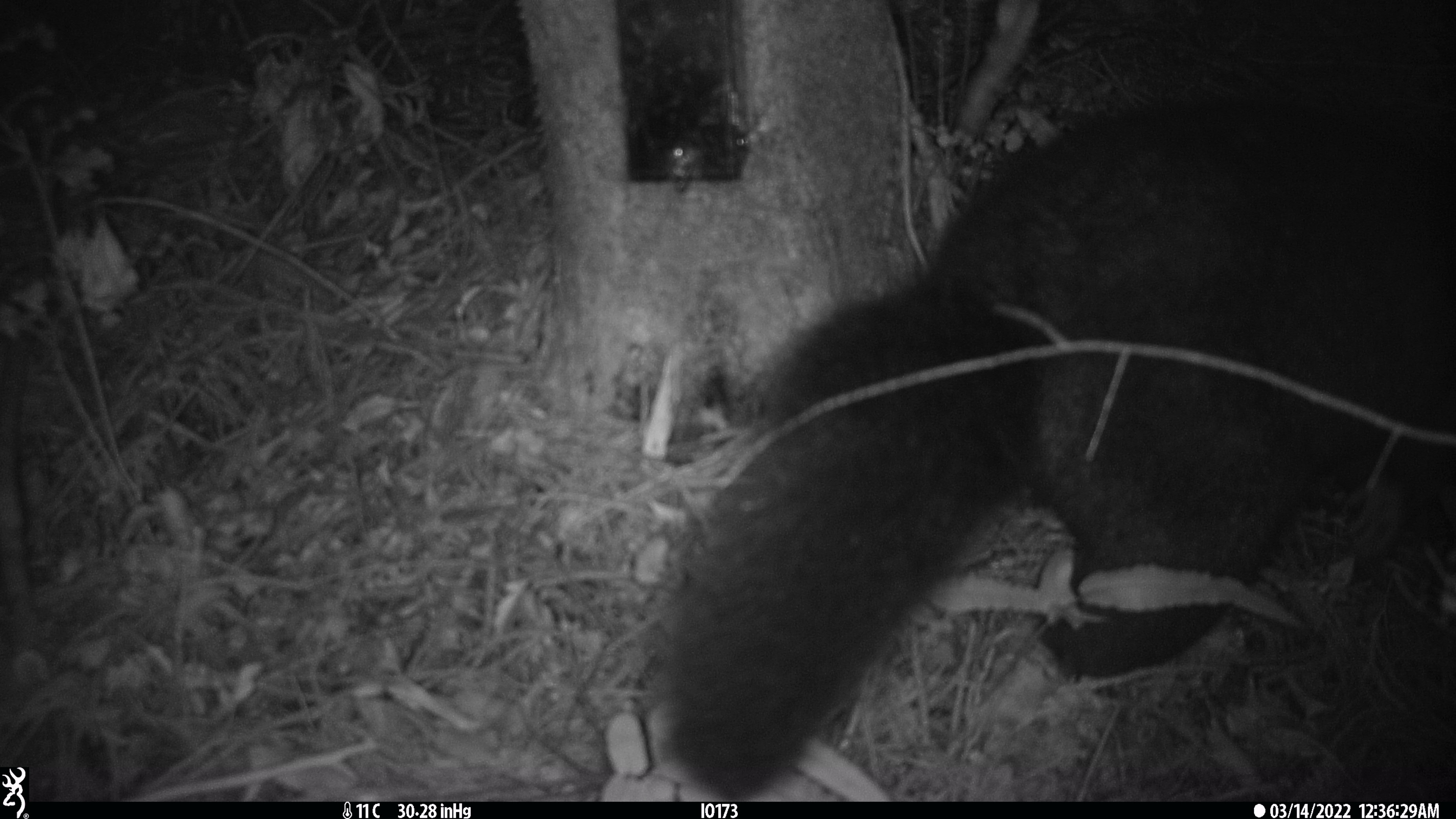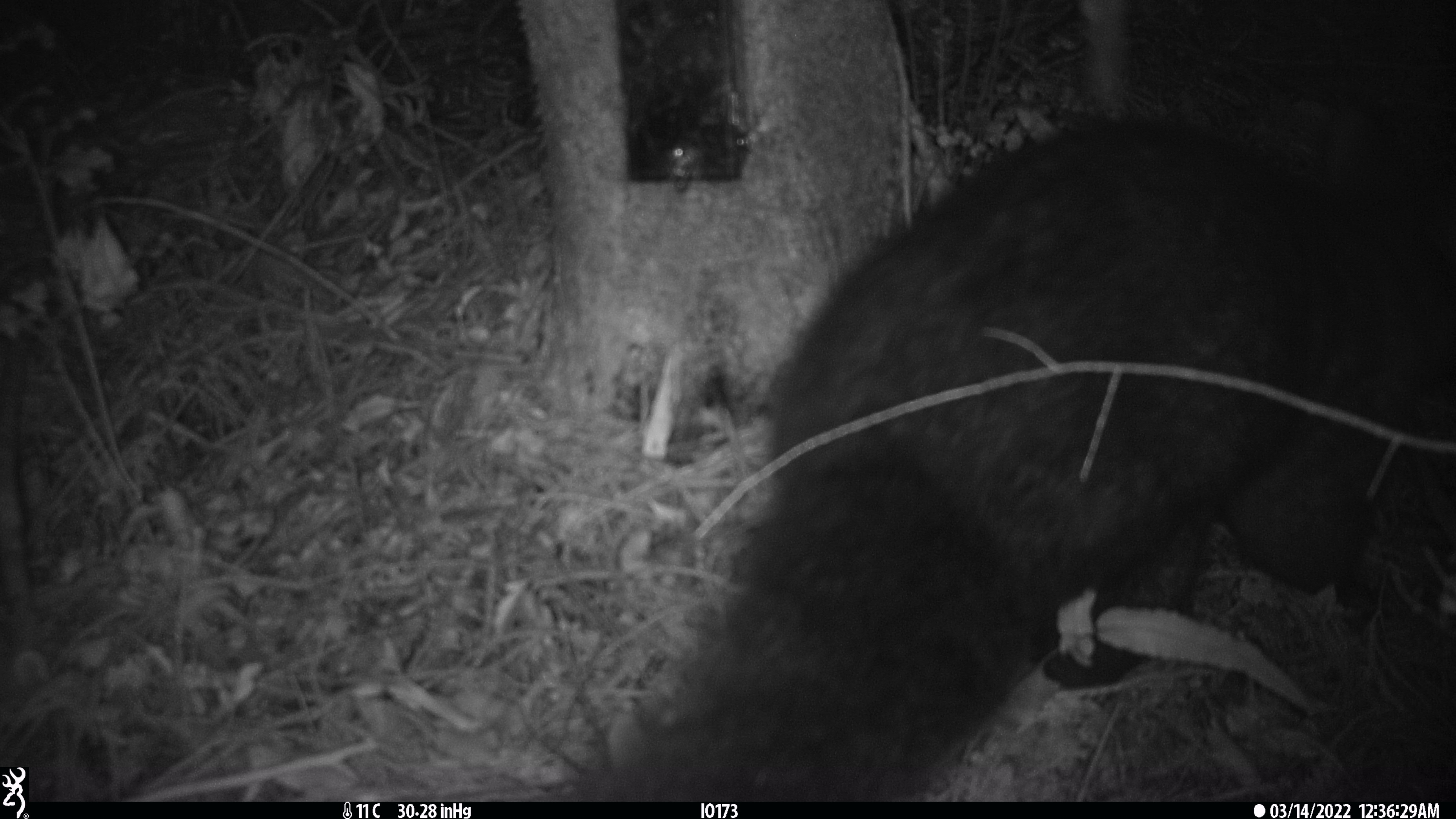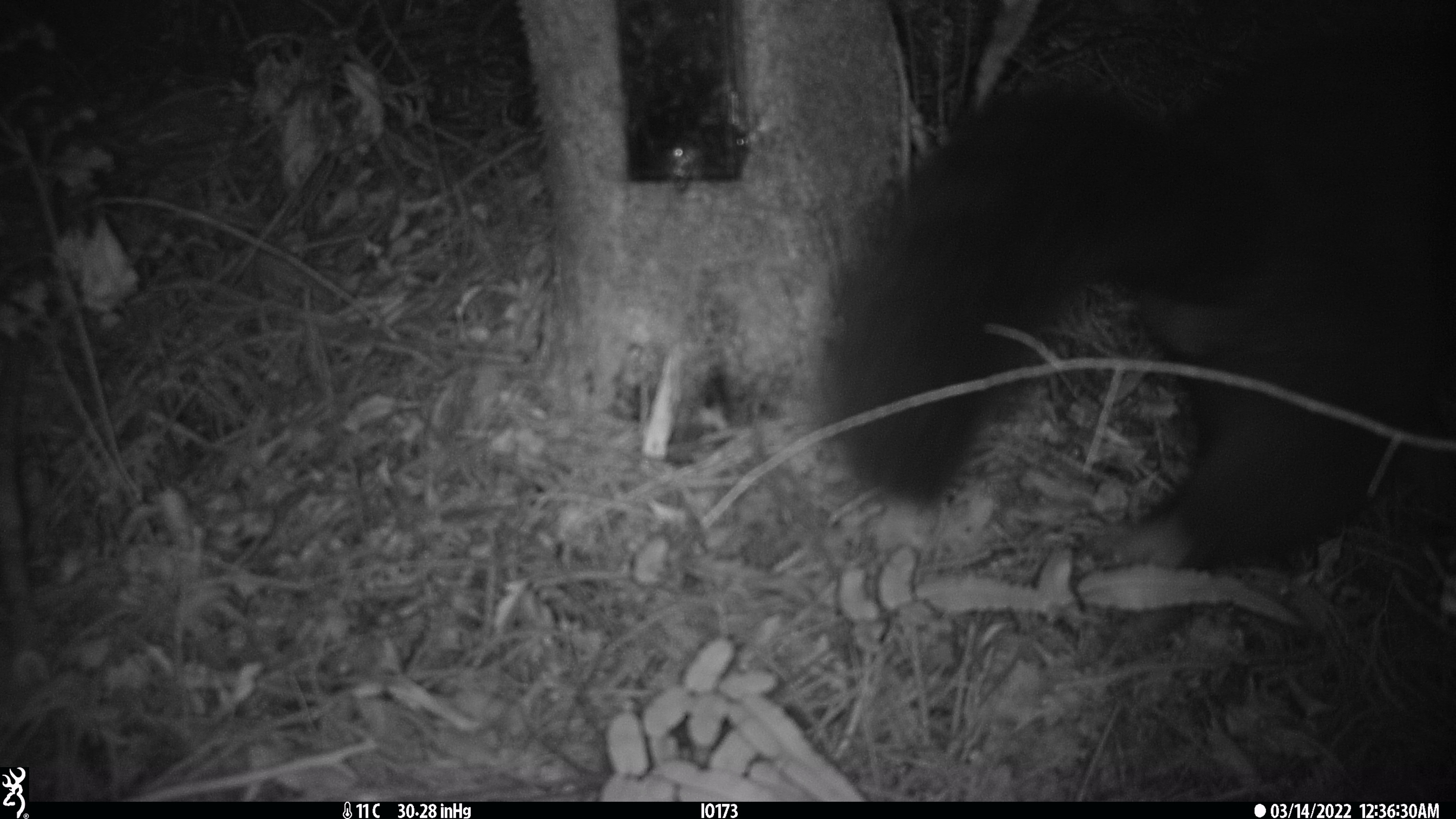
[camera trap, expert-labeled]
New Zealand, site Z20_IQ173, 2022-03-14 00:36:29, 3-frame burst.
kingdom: Animalia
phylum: Chordata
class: Mammalia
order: Diprotodontia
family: Phalangeridae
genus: Trichosurus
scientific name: Trichosurus vulpecula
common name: common brushtail possum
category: possum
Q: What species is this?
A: Possum (common brushtail possum) (Trichosurus vulpecula).